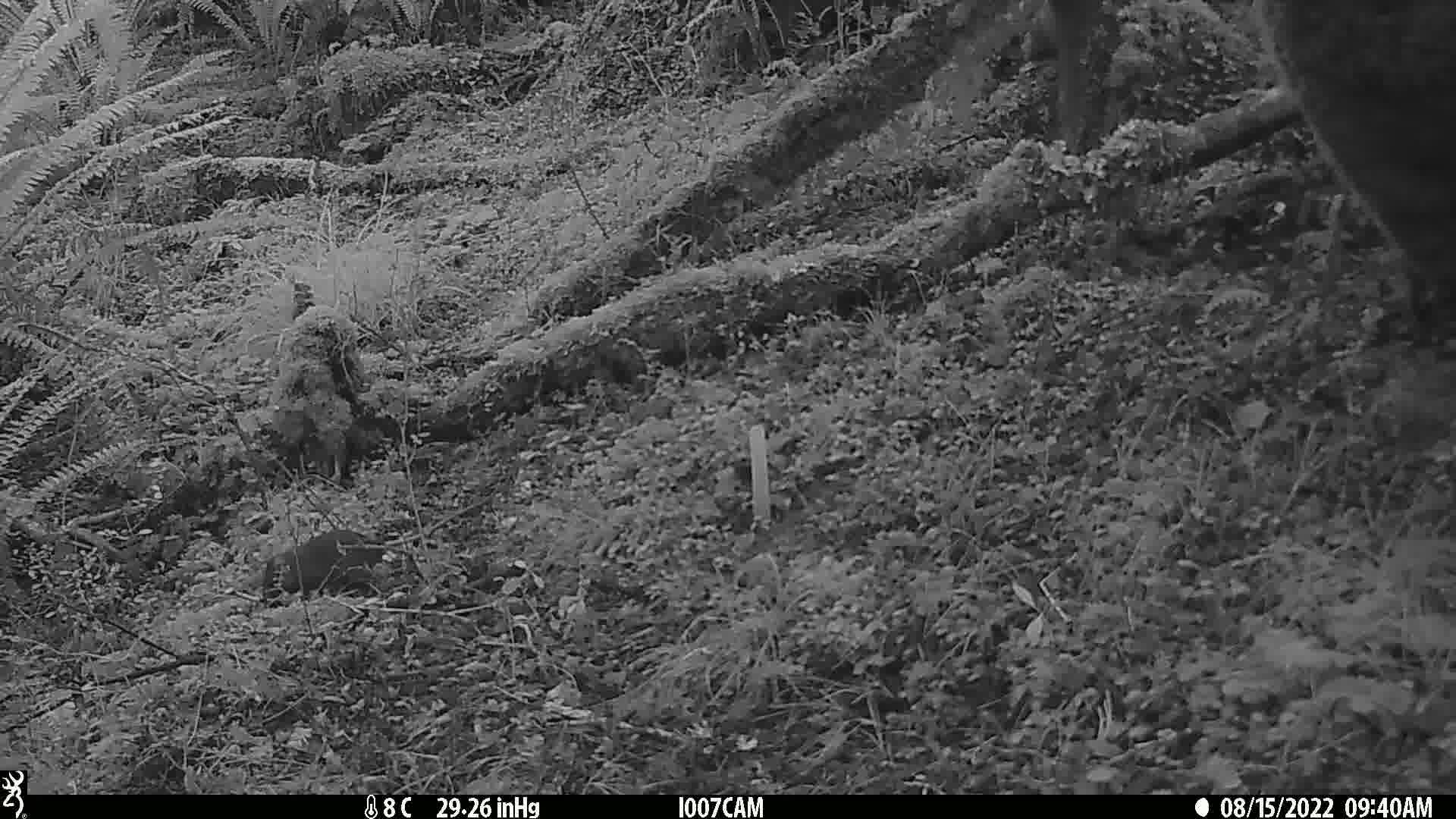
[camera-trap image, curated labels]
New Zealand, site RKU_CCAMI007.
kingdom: Animalia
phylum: Chordata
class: Mammalia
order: Rodentia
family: Muridae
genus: Rattus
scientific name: Rattus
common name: rat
Rat (Rattus).